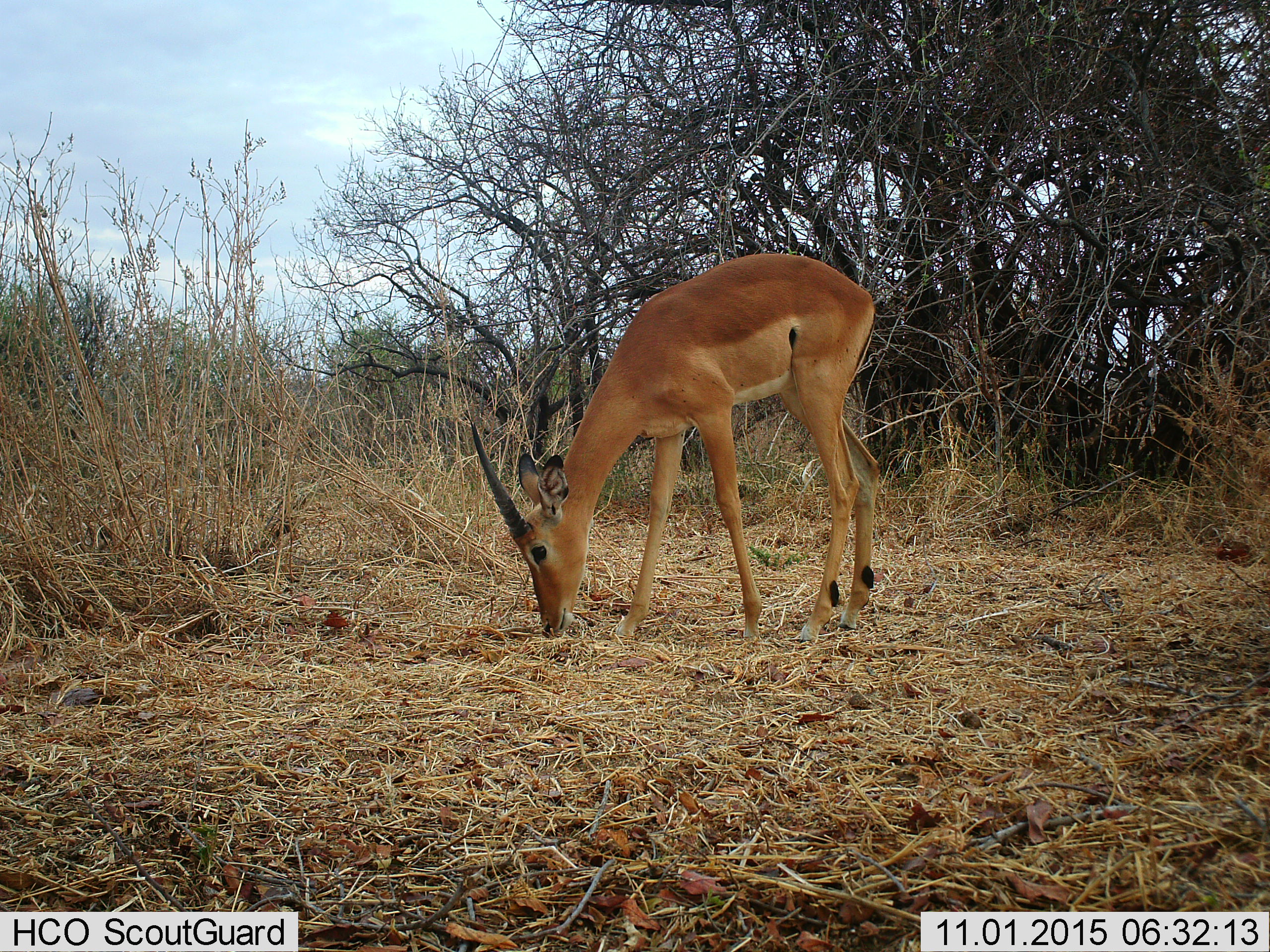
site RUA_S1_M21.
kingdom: Animalia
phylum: Chordata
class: Mammalia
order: Artiodactyla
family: Bovidae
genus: Aepyceros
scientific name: Aepyceros melampus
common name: impala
Impala (Aepyceros melampus), count 1. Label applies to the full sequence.